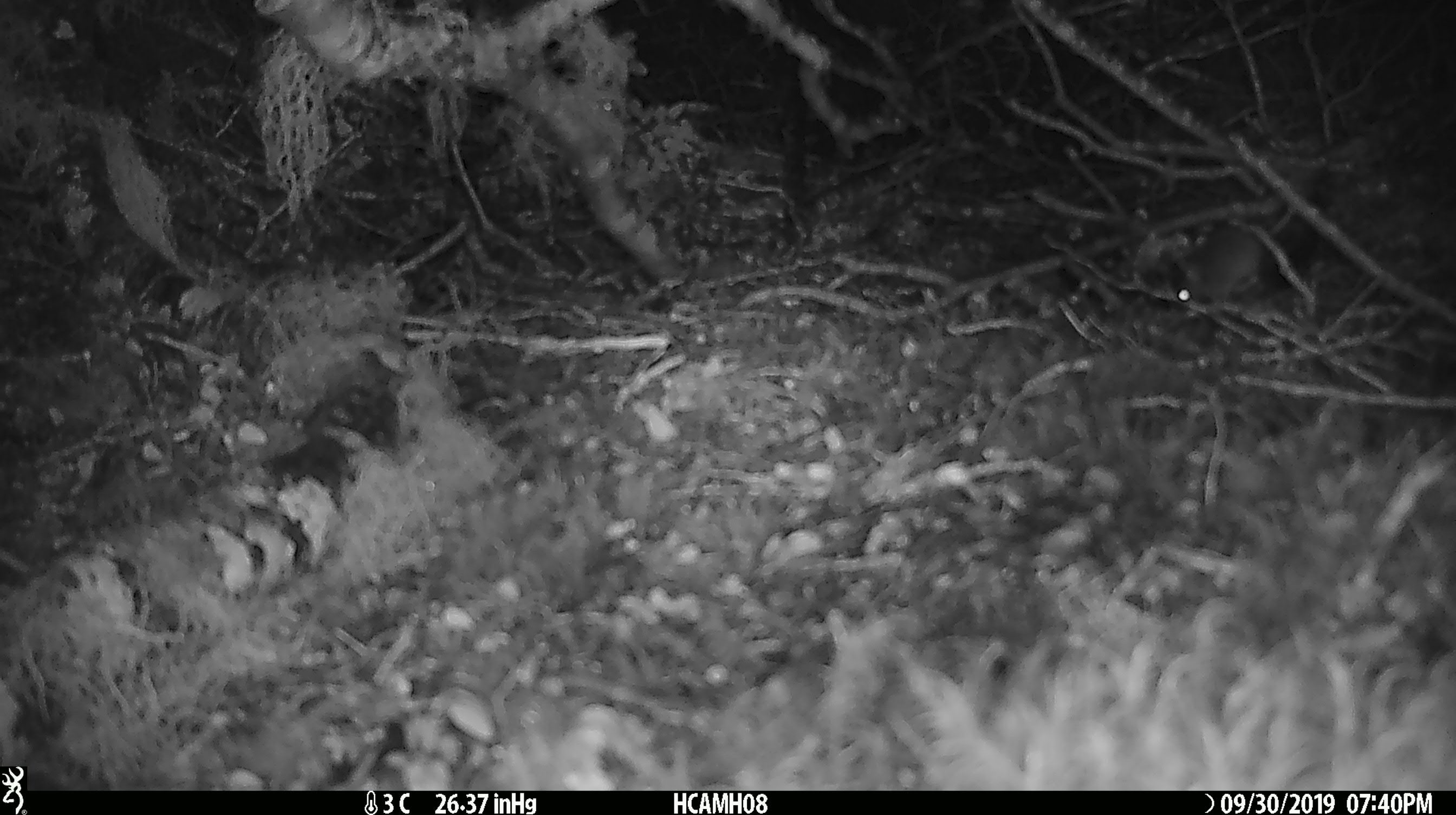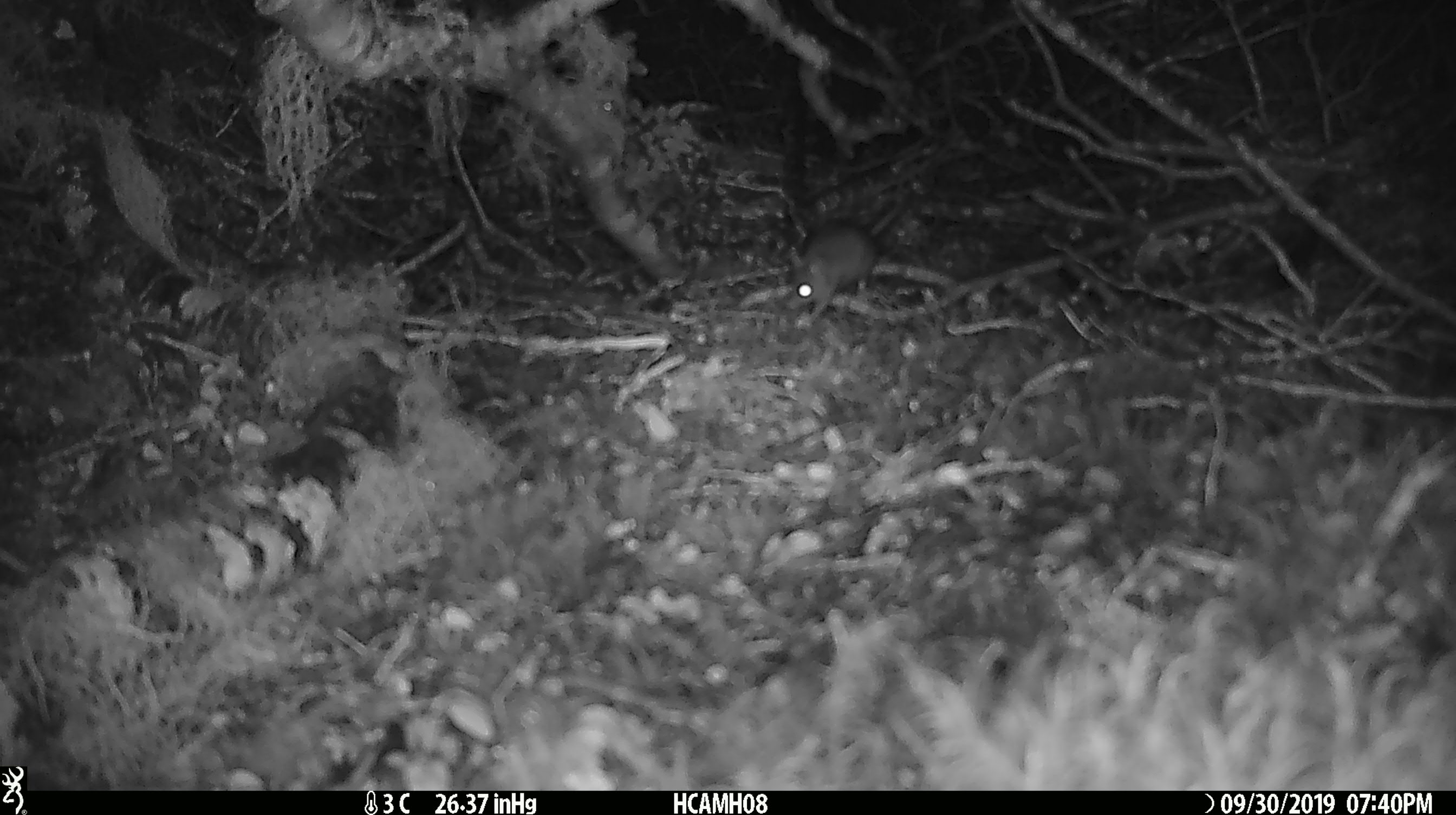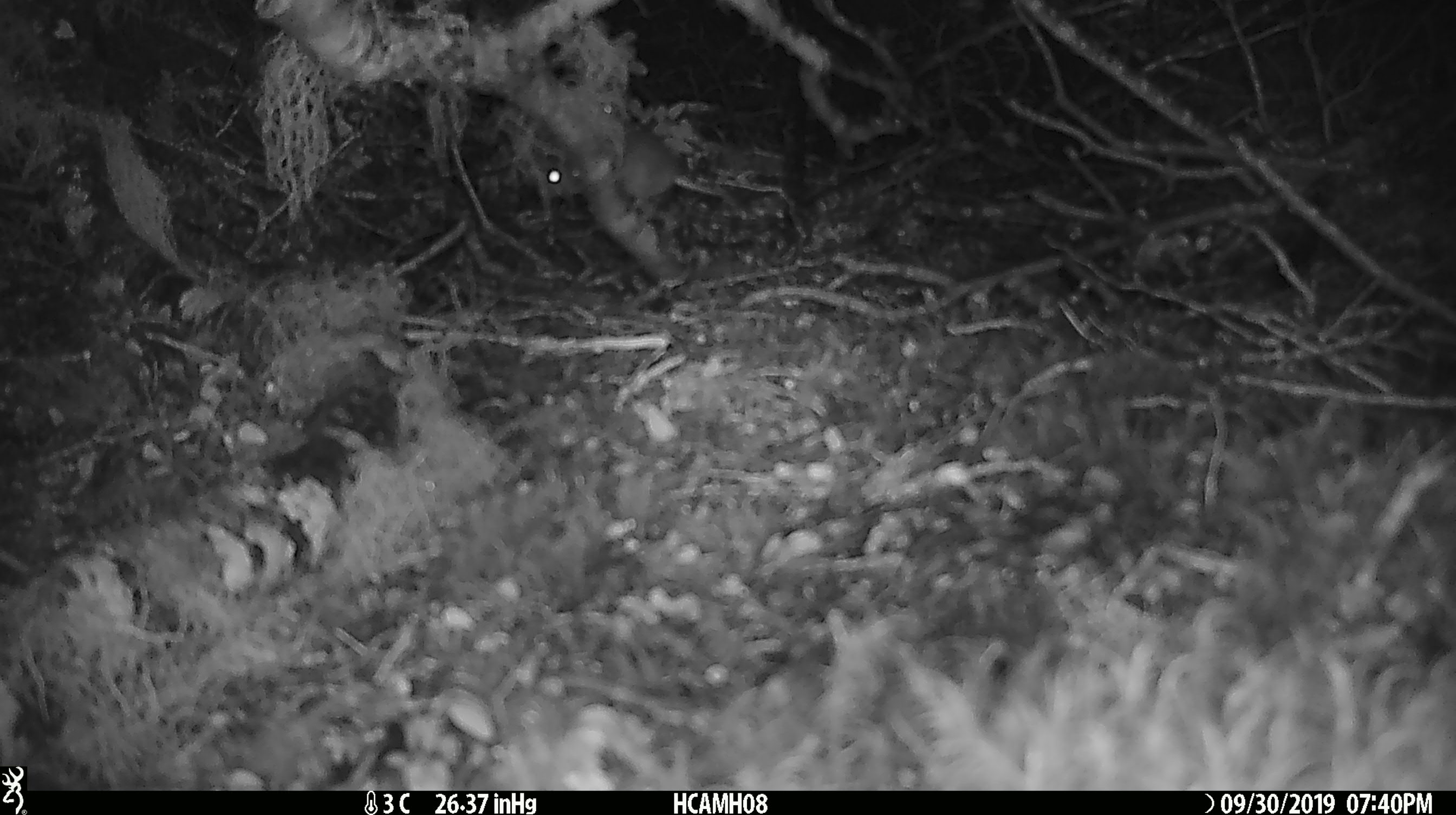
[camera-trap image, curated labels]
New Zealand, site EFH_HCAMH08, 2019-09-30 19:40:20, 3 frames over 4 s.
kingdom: Animalia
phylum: Chordata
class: Mammalia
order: Rodentia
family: Muridae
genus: Mus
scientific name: Mus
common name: mouse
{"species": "mouse (Mus)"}